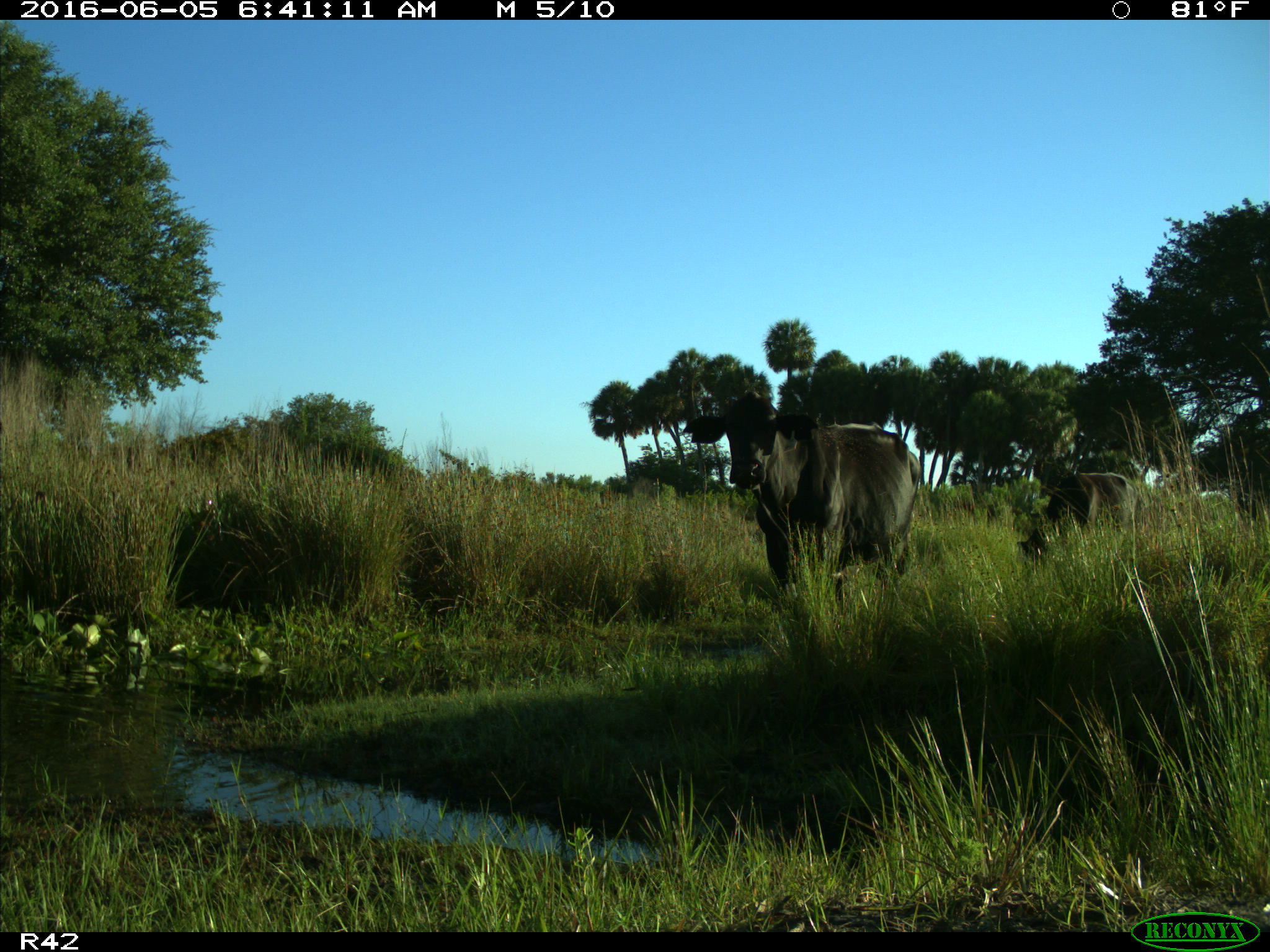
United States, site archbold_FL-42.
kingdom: Animalia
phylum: Chordata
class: Mammalia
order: Artiodactyla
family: Bovidae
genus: Bos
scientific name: Bos taurus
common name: domestic cow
Bos taurus (domestic cow).